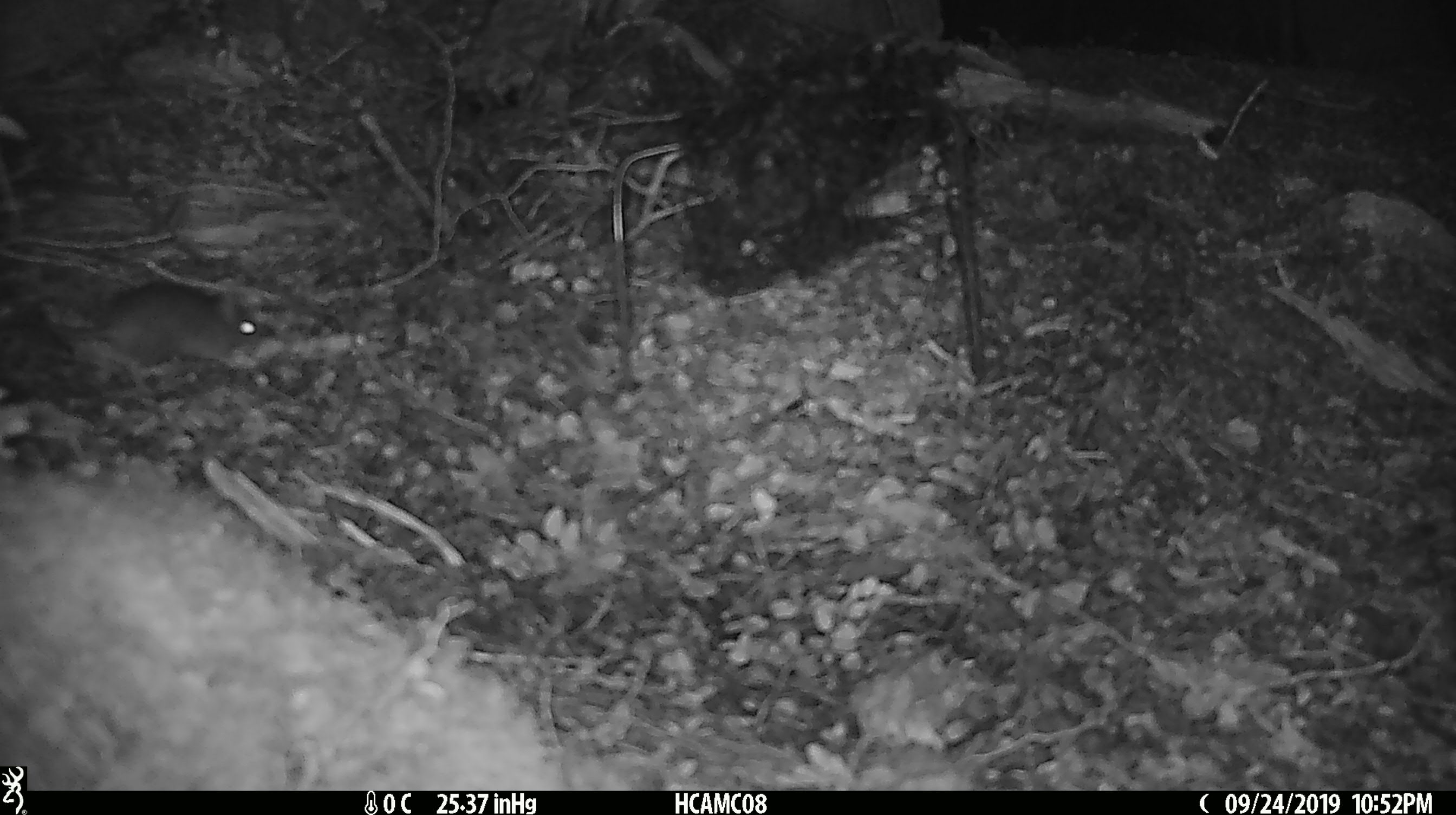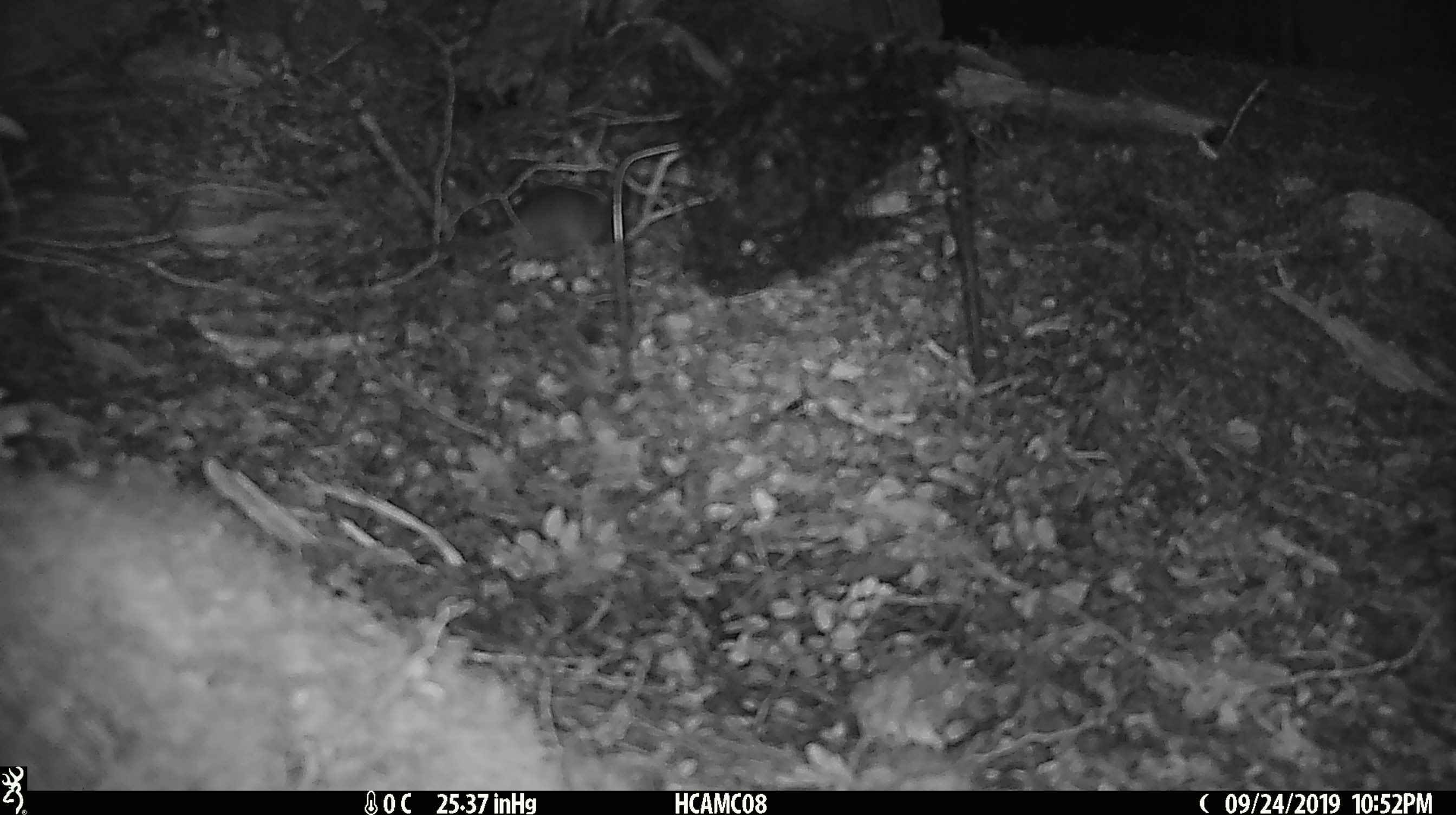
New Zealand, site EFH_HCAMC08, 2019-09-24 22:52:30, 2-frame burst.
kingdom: Animalia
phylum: Chordata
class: Mammalia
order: Rodentia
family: Muridae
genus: Mus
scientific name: Mus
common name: mouse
Mouse (Mus).